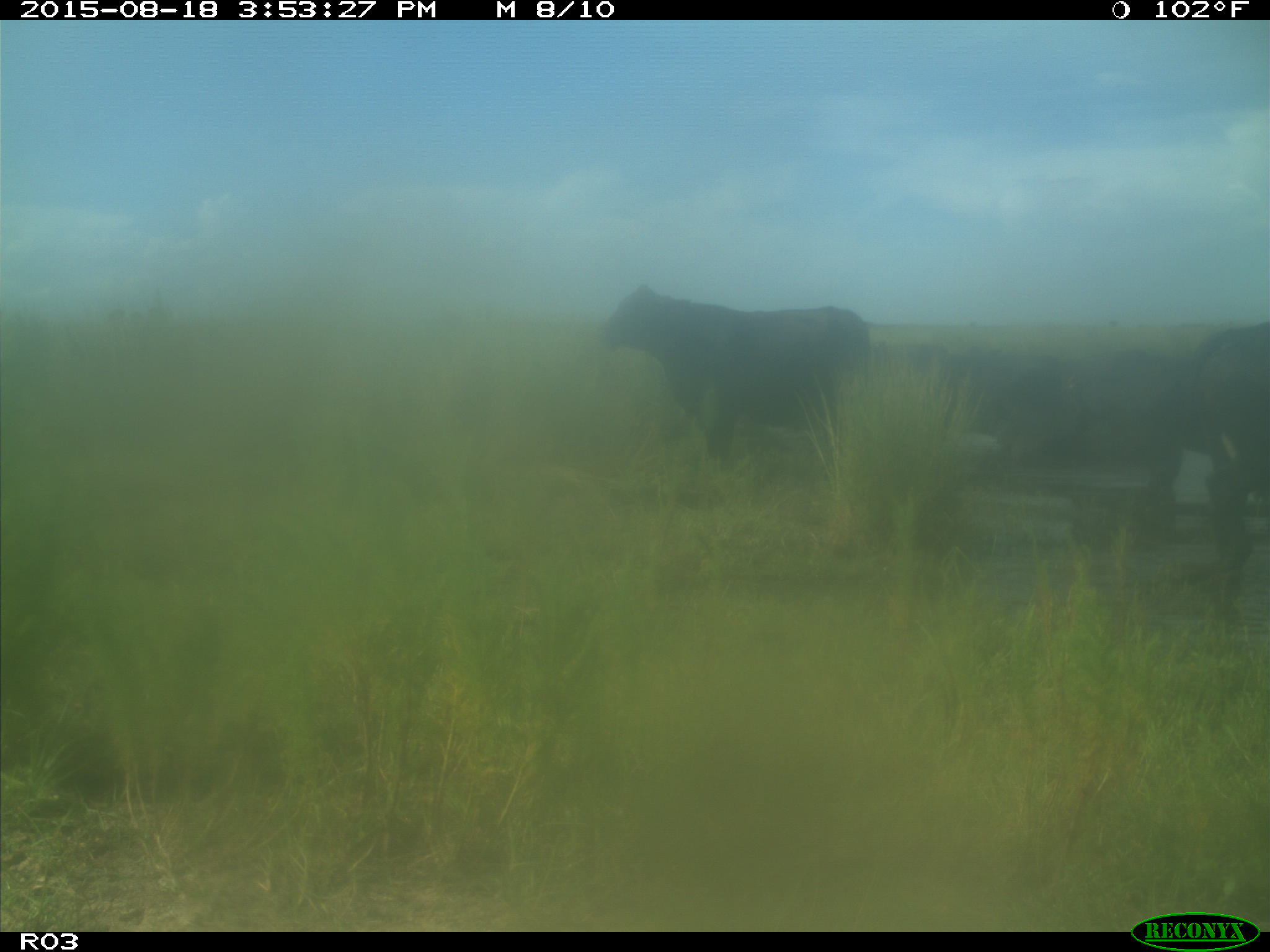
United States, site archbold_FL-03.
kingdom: Animalia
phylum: Chordata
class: Mammalia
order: Artiodactyla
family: Bovidae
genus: Bos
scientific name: Bos taurus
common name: domestic cow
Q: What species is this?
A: Bos taurus (domestic cow).